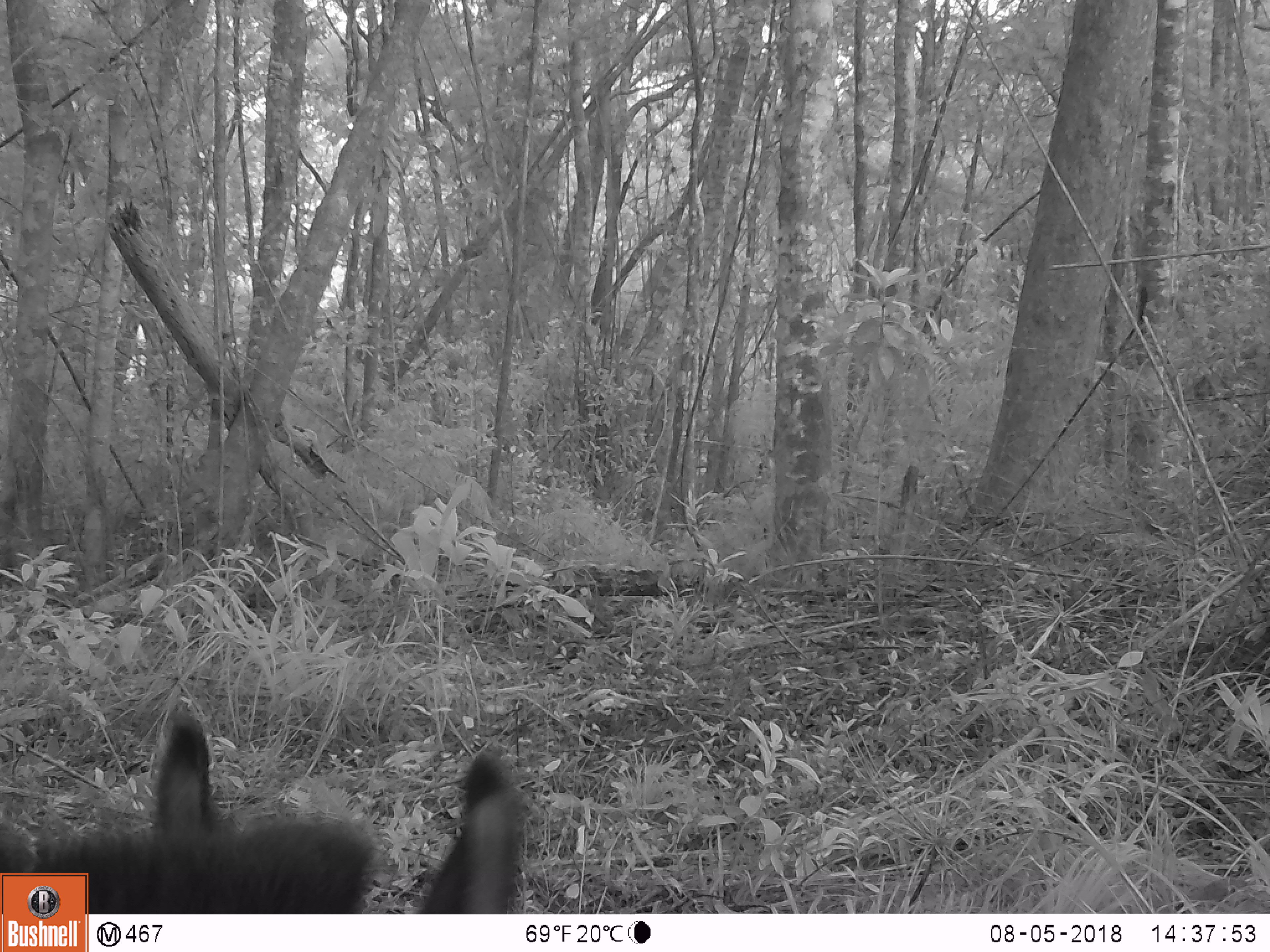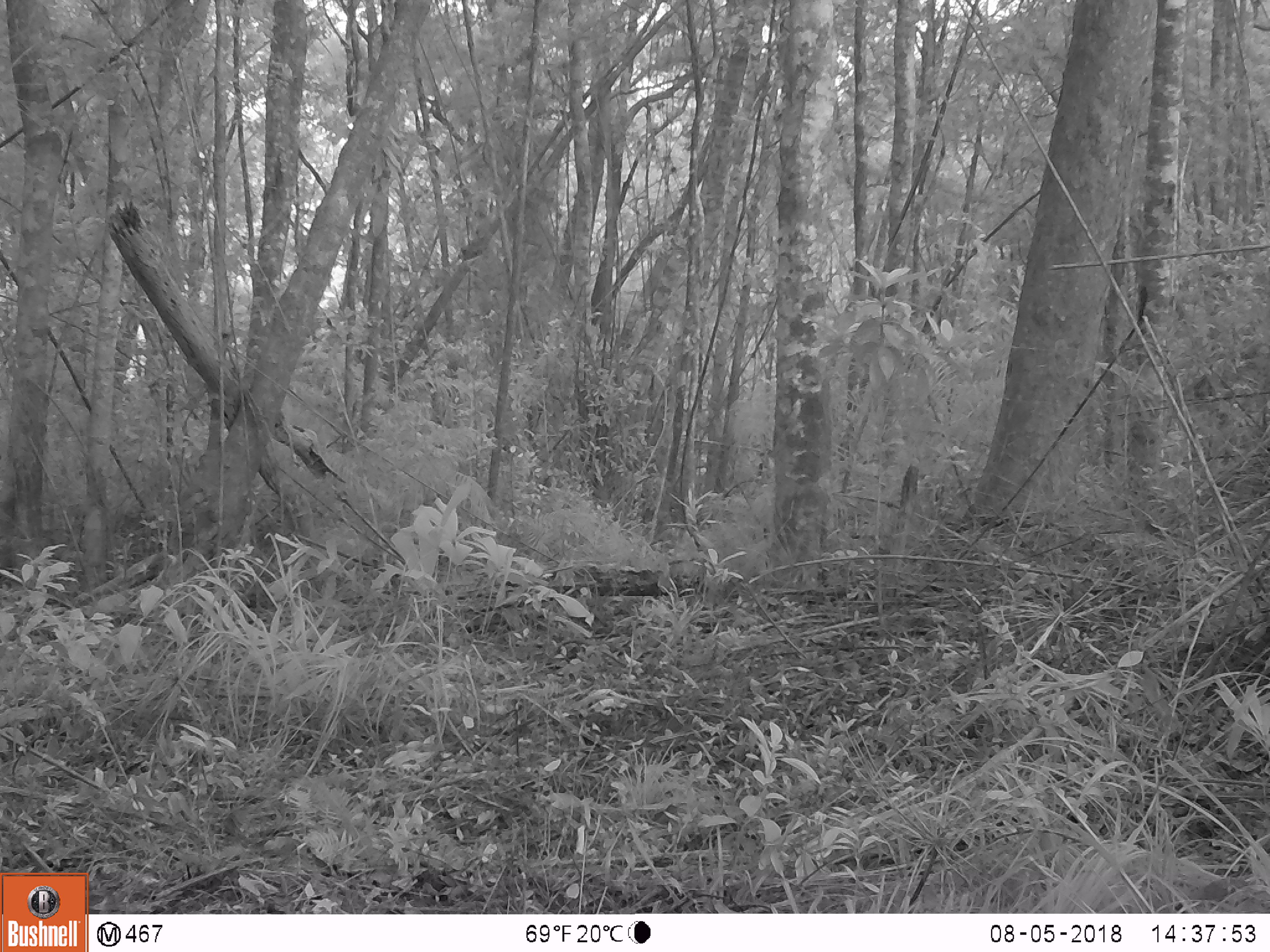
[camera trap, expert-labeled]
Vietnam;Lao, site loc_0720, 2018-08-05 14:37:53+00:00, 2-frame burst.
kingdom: Animalia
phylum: Chordata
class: Mammalia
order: Artiodactyla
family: Bovidae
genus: Capricornis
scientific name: Capricornis sumatraensis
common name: chinese serow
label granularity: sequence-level